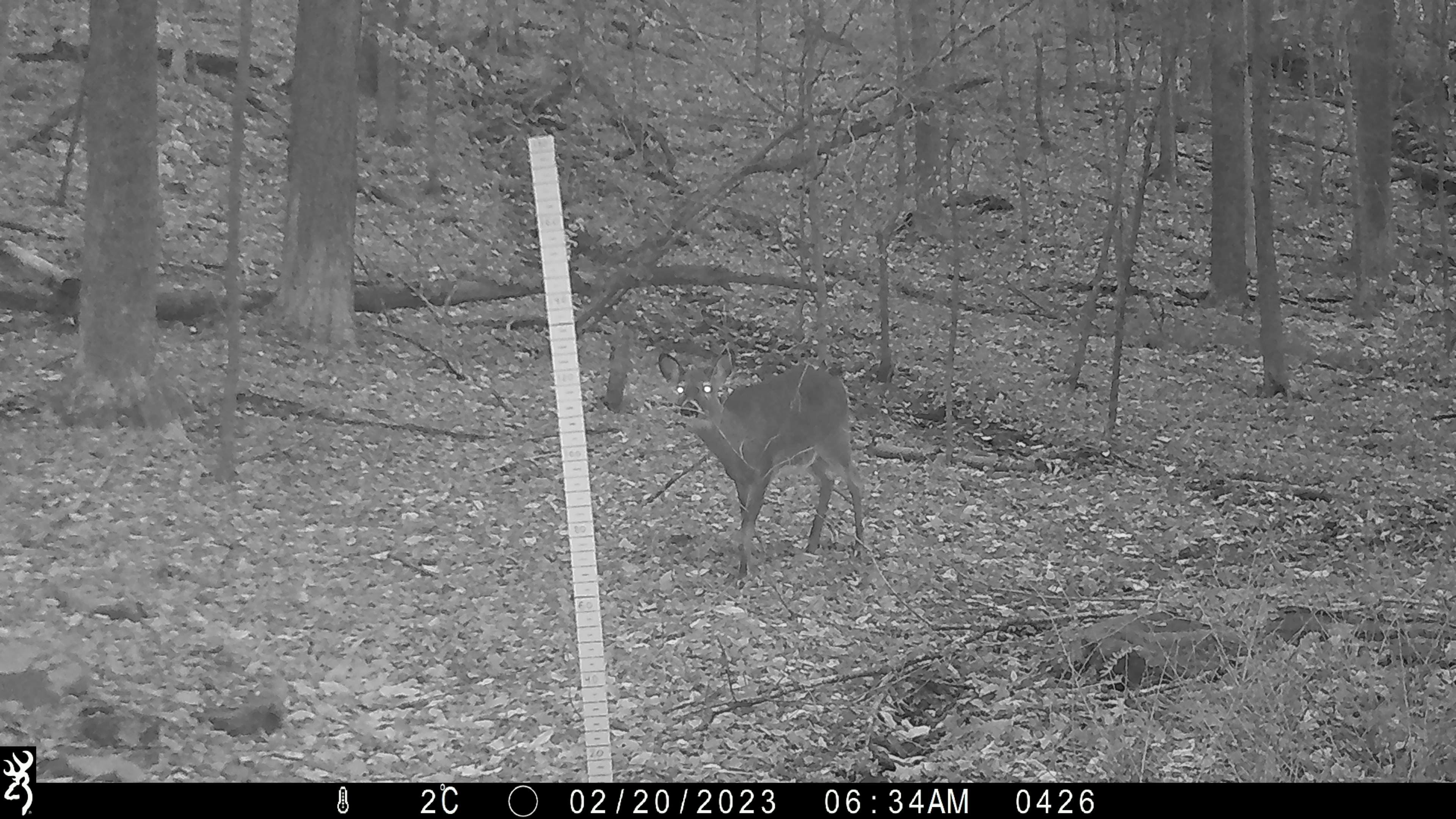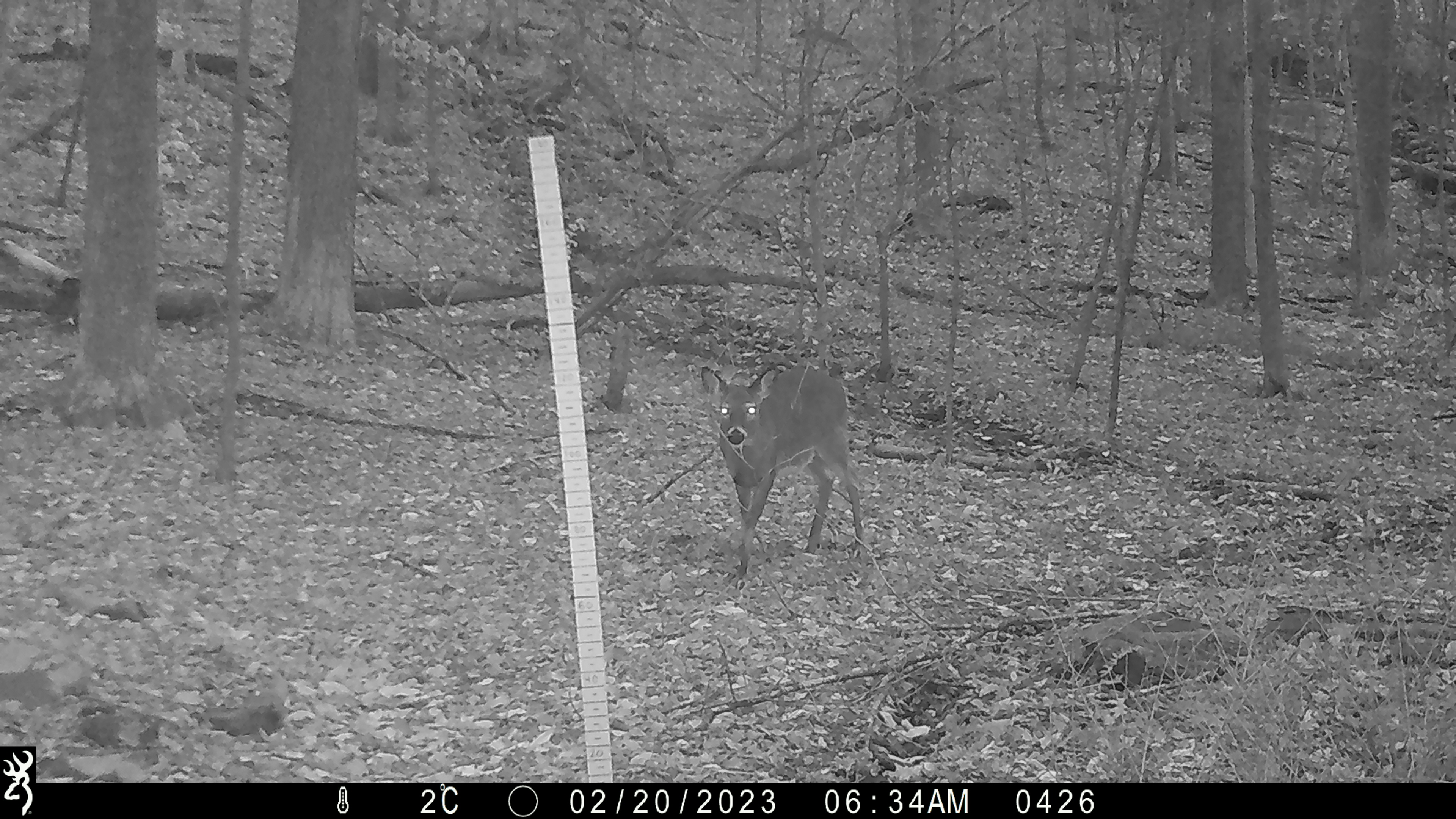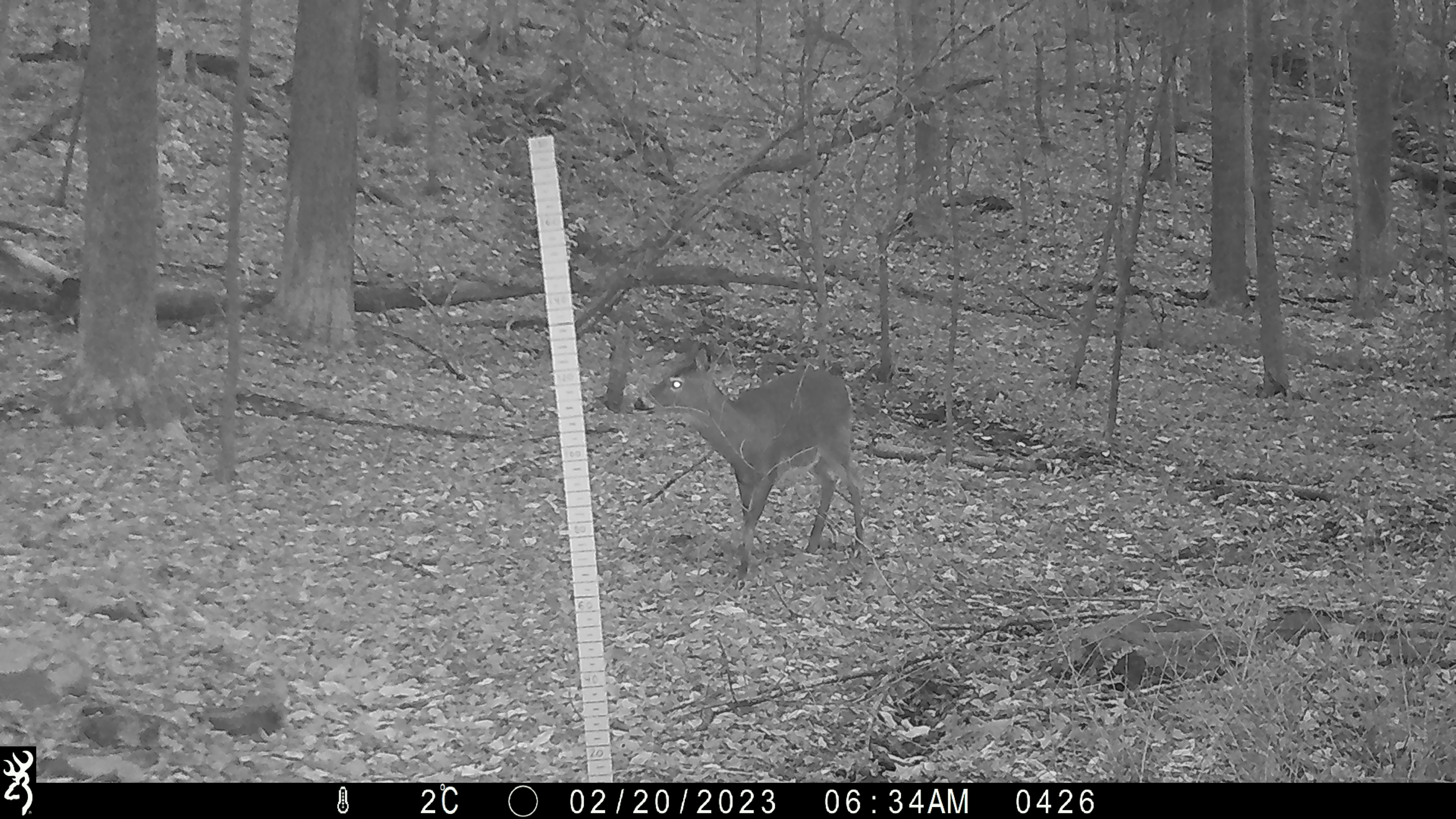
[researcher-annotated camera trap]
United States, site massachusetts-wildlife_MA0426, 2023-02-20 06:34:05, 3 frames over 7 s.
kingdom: Animalia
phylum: Chordata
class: Mammalia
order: Artiodactyla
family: Cervidae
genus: Odocoileus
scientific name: Odocoileus virginianus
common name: white-tailed deer